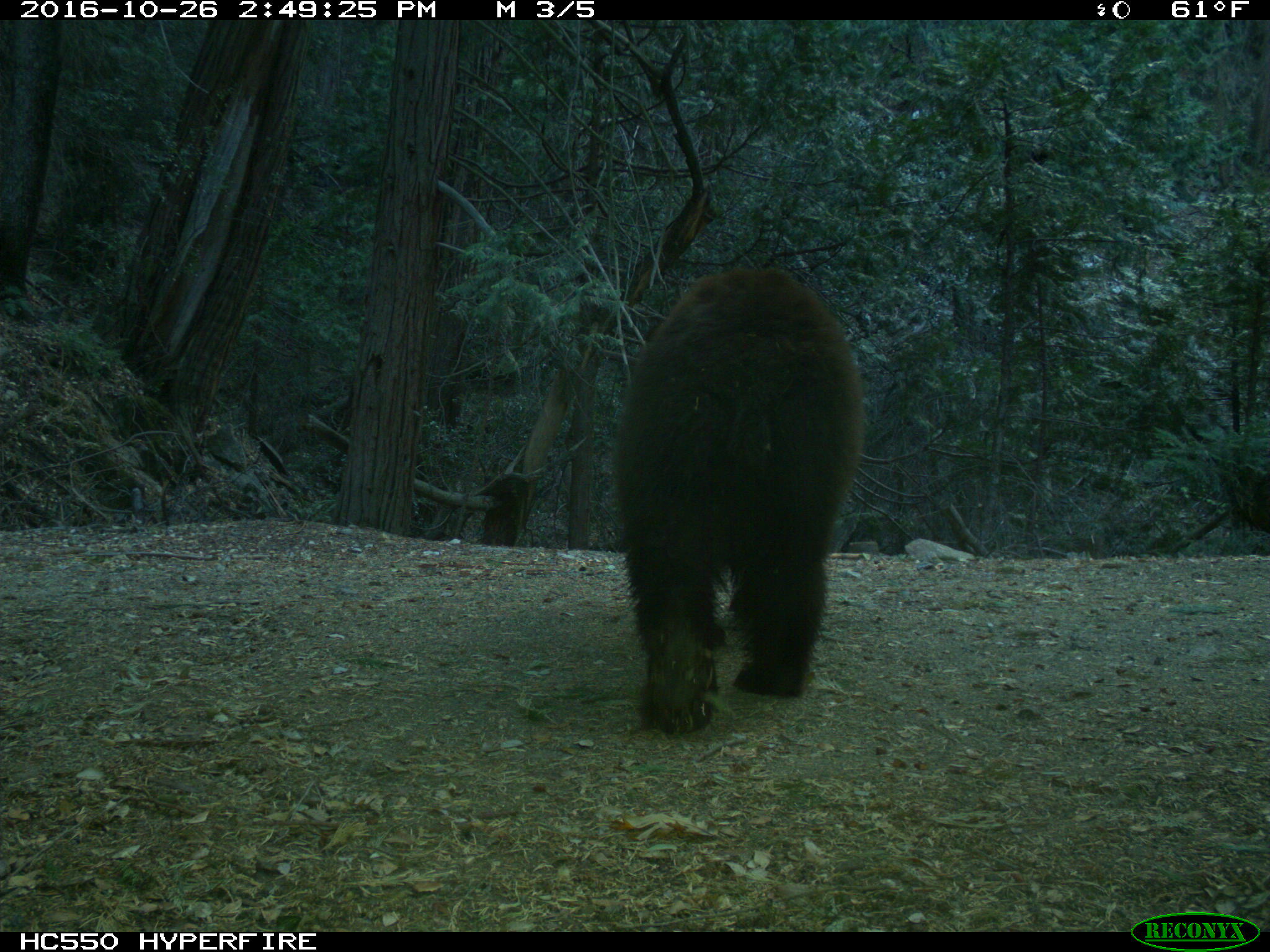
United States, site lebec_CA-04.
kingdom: Animalia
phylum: Chordata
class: Mammalia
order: Carnivora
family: Ursidae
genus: Ursus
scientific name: Ursus americanus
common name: american black bear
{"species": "Ursus americanus (american black bear)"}